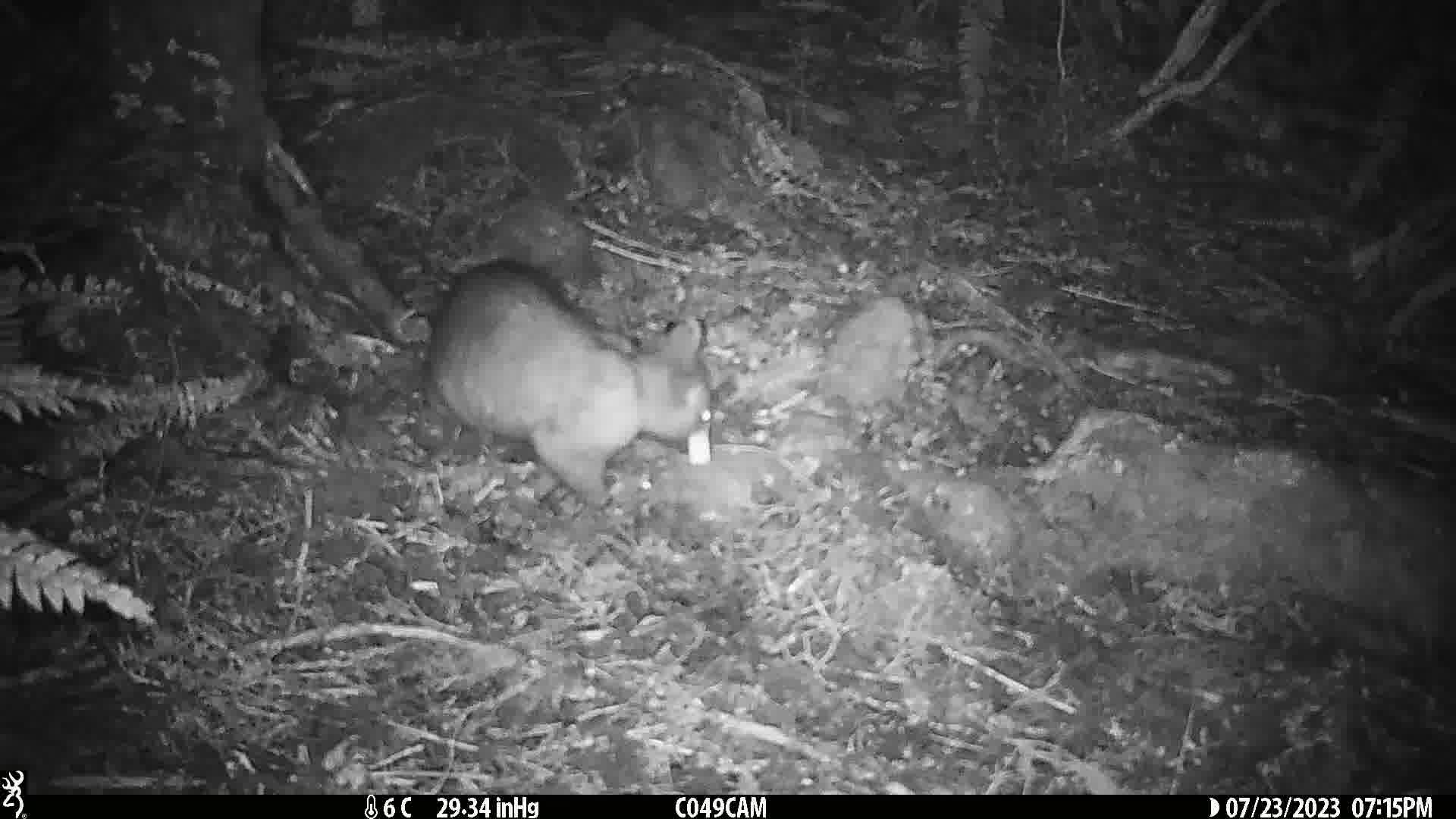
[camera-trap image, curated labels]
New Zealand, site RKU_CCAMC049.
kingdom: Animalia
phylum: Chordata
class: Mammalia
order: Diprotodontia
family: Phalangeridae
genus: Trichosurus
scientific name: Trichosurus vulpecula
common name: common brushtail possum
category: possum